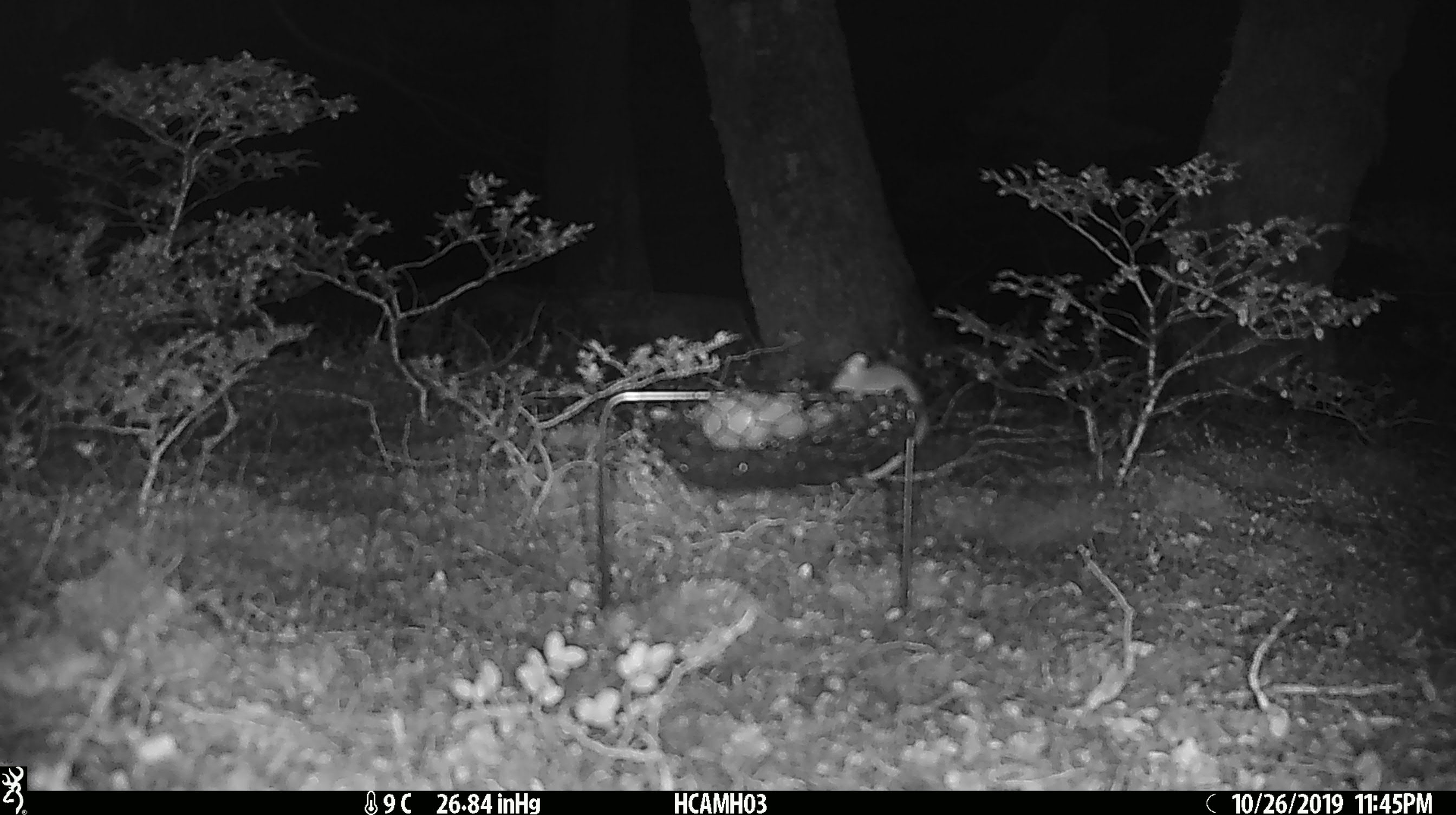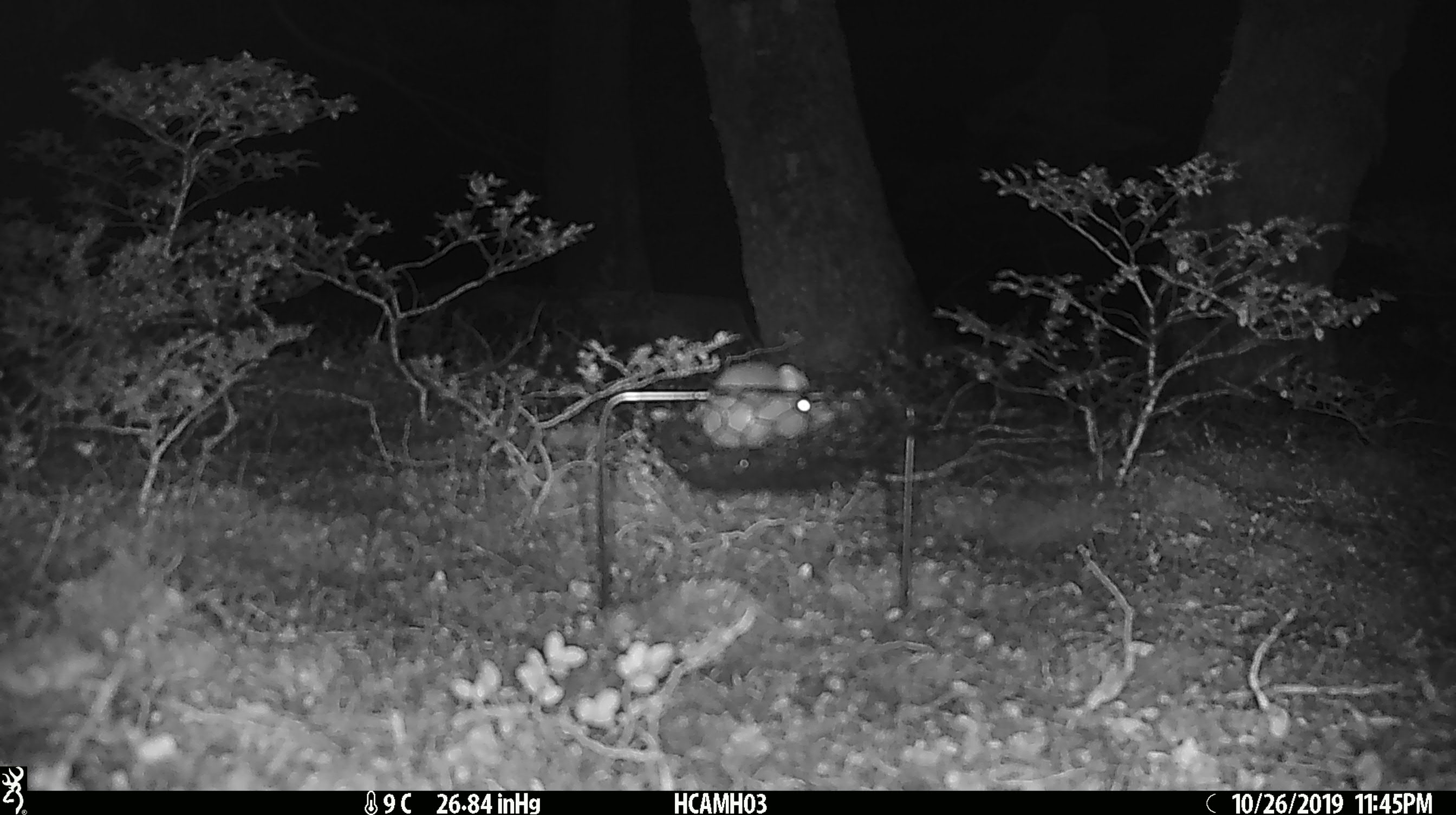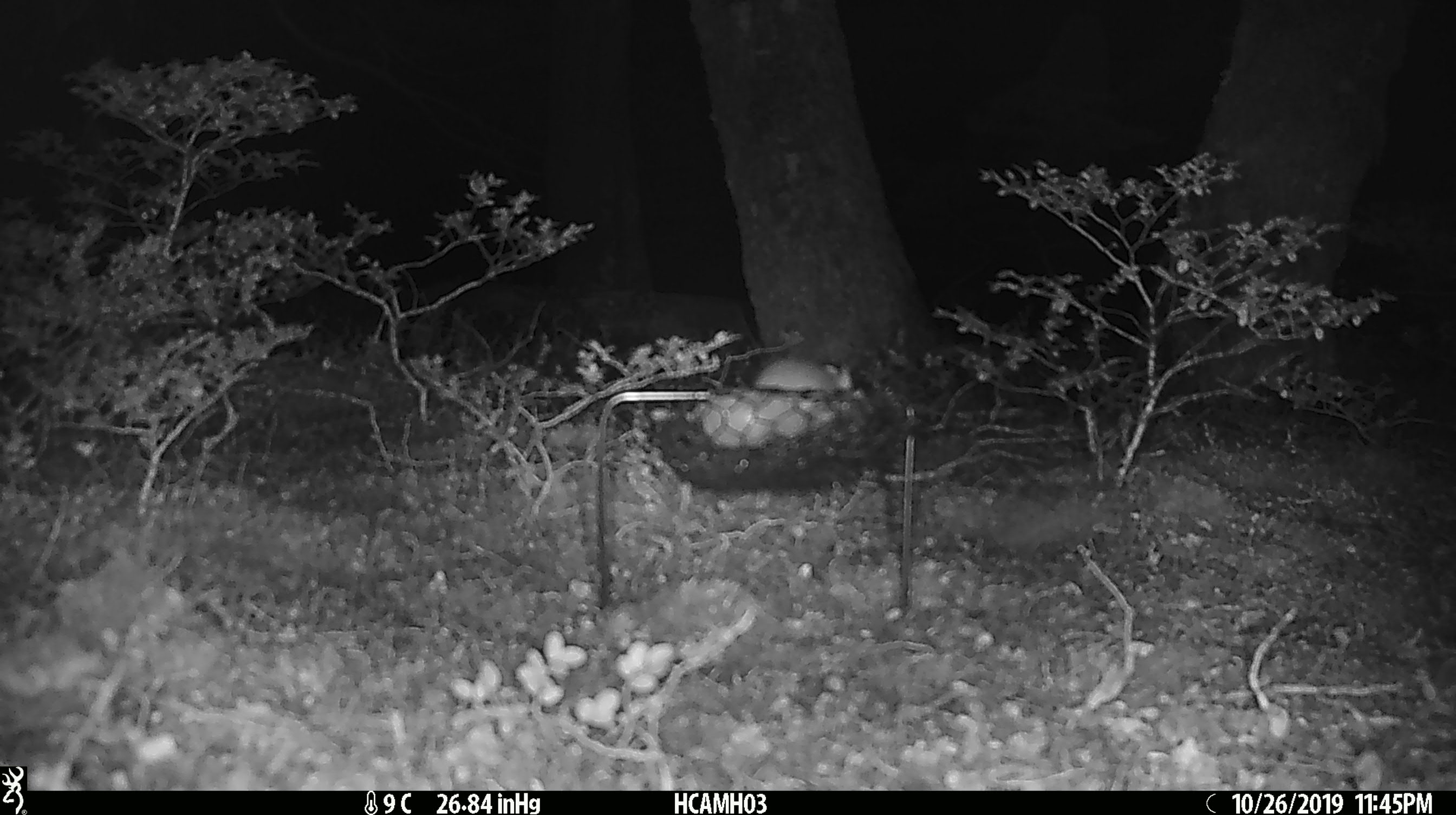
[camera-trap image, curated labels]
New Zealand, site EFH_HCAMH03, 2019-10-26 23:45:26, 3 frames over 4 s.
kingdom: Animalia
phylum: Chordata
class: Mammalia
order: Rodentia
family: Muridae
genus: Mus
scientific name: Mus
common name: mouse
Mouse (Mus).